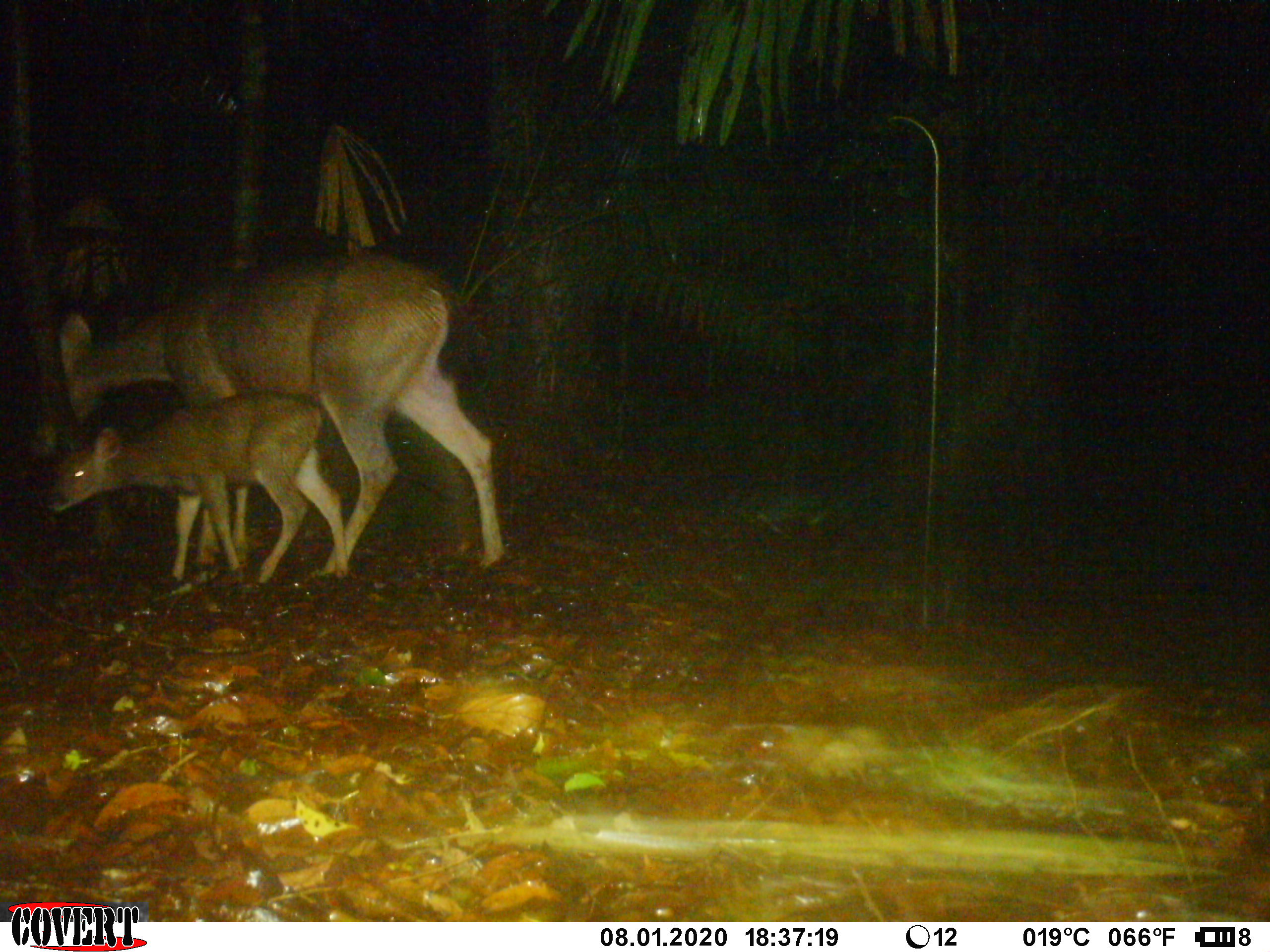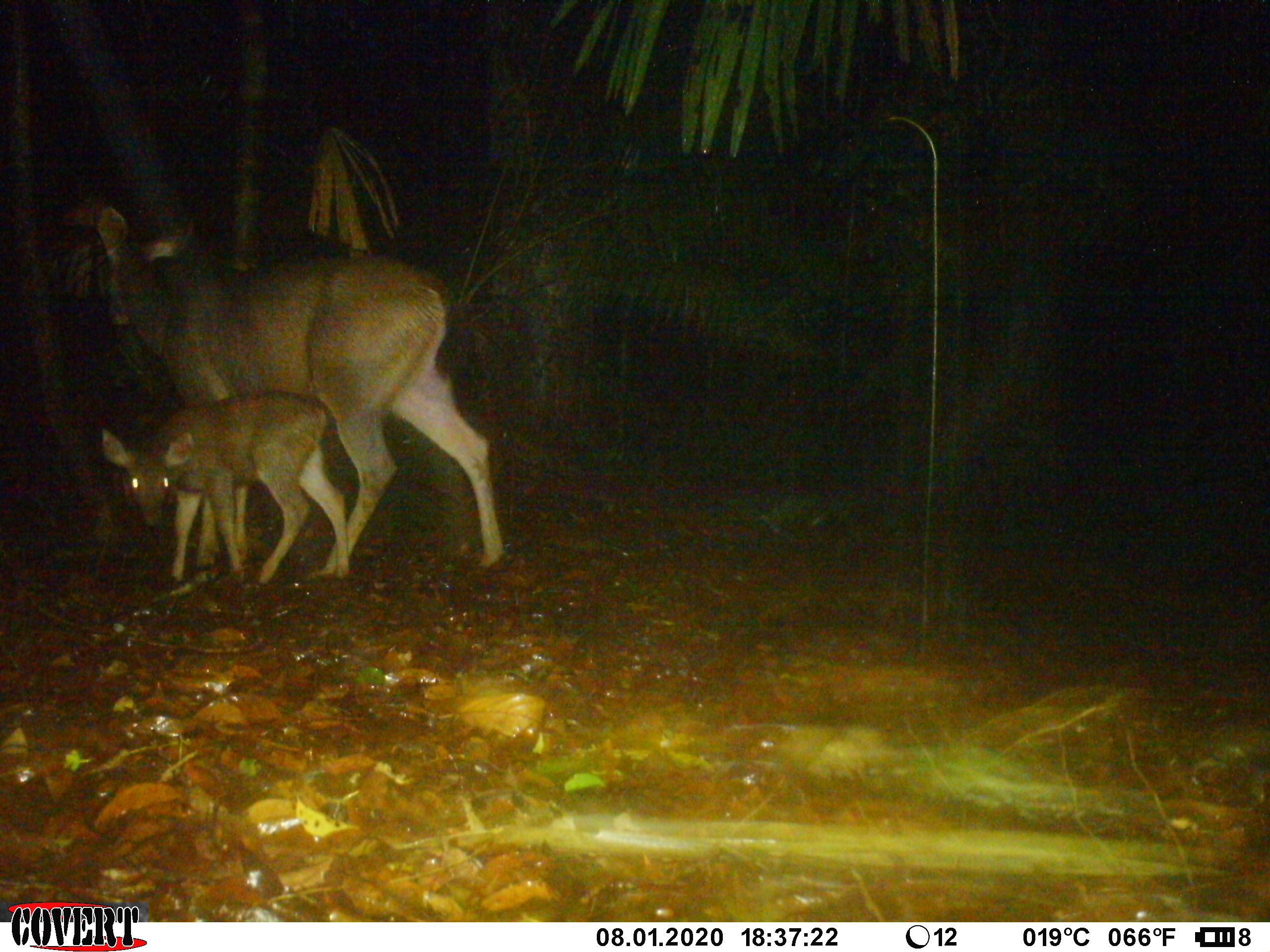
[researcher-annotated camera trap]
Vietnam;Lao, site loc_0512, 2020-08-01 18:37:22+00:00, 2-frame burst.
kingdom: Animalia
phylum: Chordata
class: Mammalia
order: Artiodactyla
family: Cervidae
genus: Rusa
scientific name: Rusa unicolor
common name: sambar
Sambar (Rusa unicolor). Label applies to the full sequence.